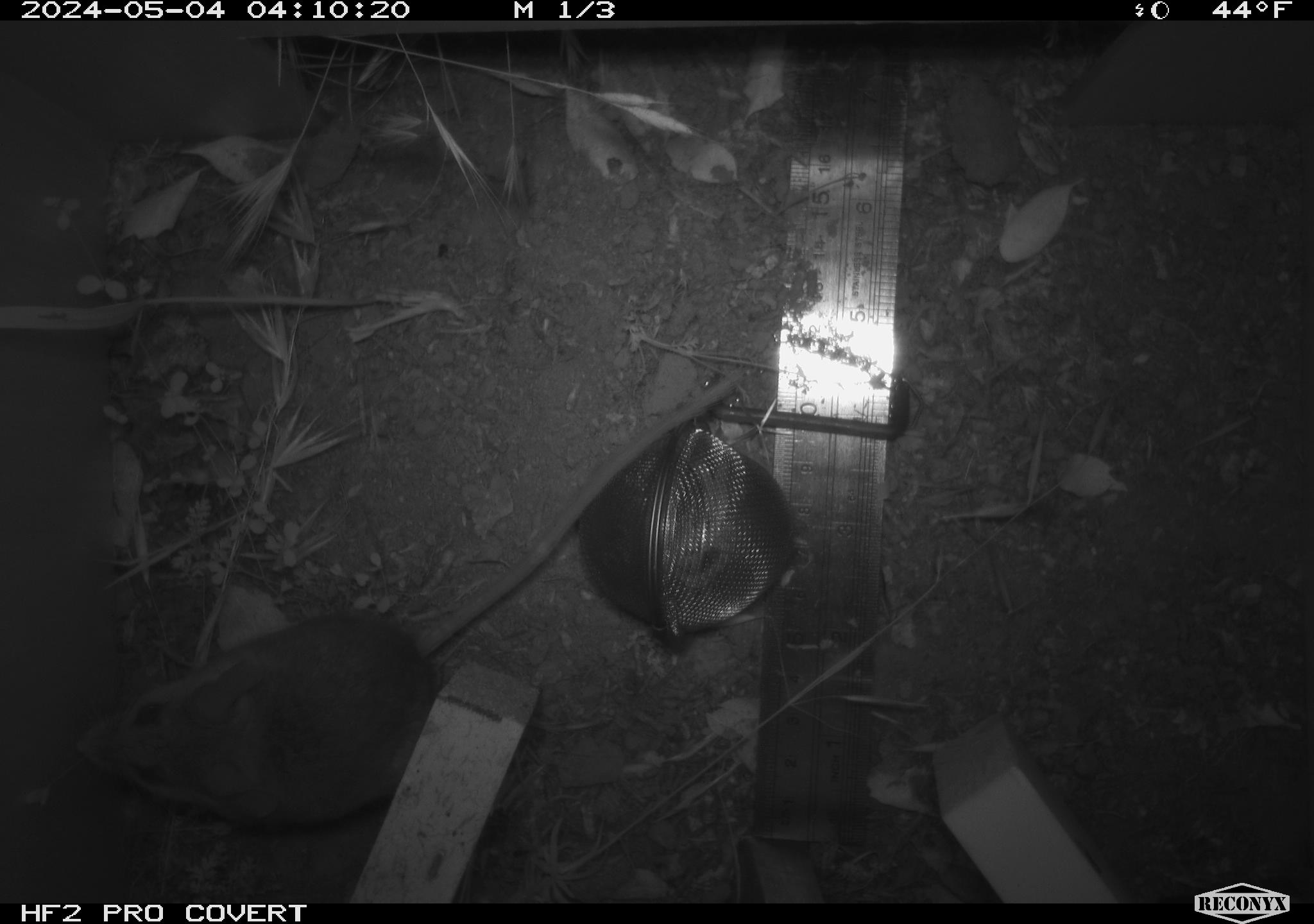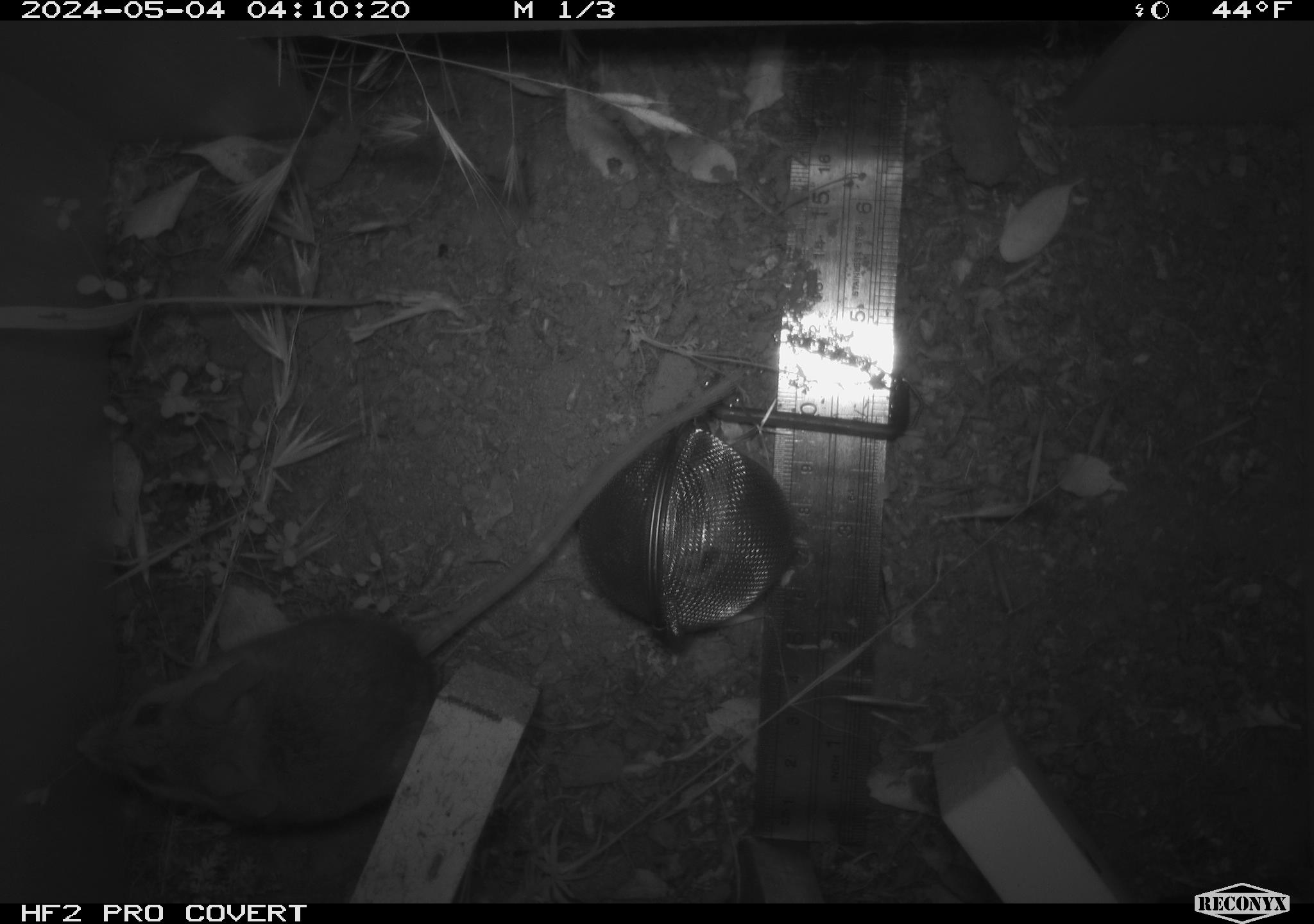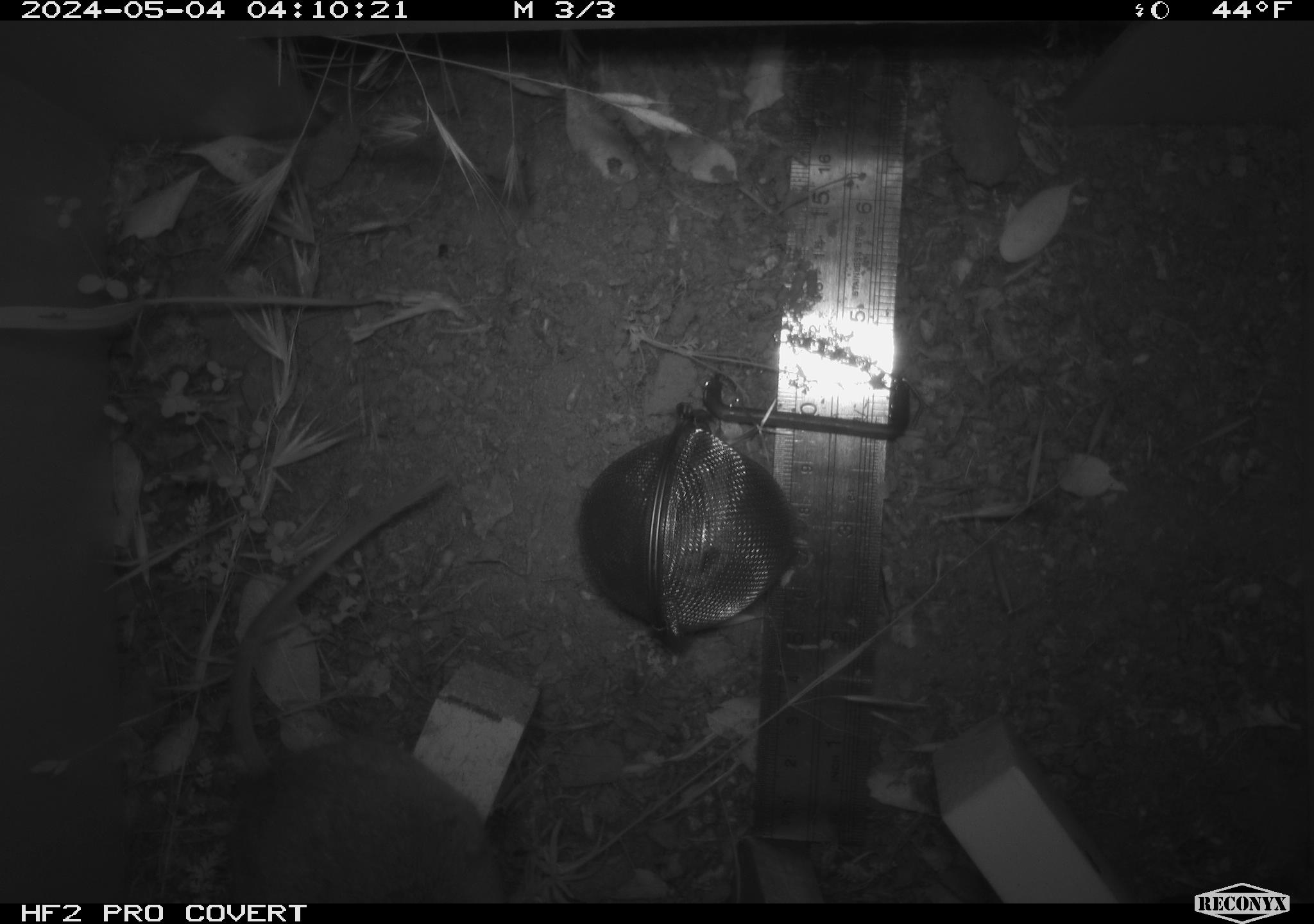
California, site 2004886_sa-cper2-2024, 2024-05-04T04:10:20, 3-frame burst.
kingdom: Animalia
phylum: Chordata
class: Mammalia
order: Rodentia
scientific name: Rodentia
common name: rodent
Rodent (Rodentia).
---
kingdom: Animalia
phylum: Chordata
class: Mammalia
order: Rodentia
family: Heteromyidae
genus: Dipodomys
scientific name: Dipodomys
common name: kangaroo rats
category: dipodomys species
Dipodomys species (kangaroo rats) (Dipodomys).